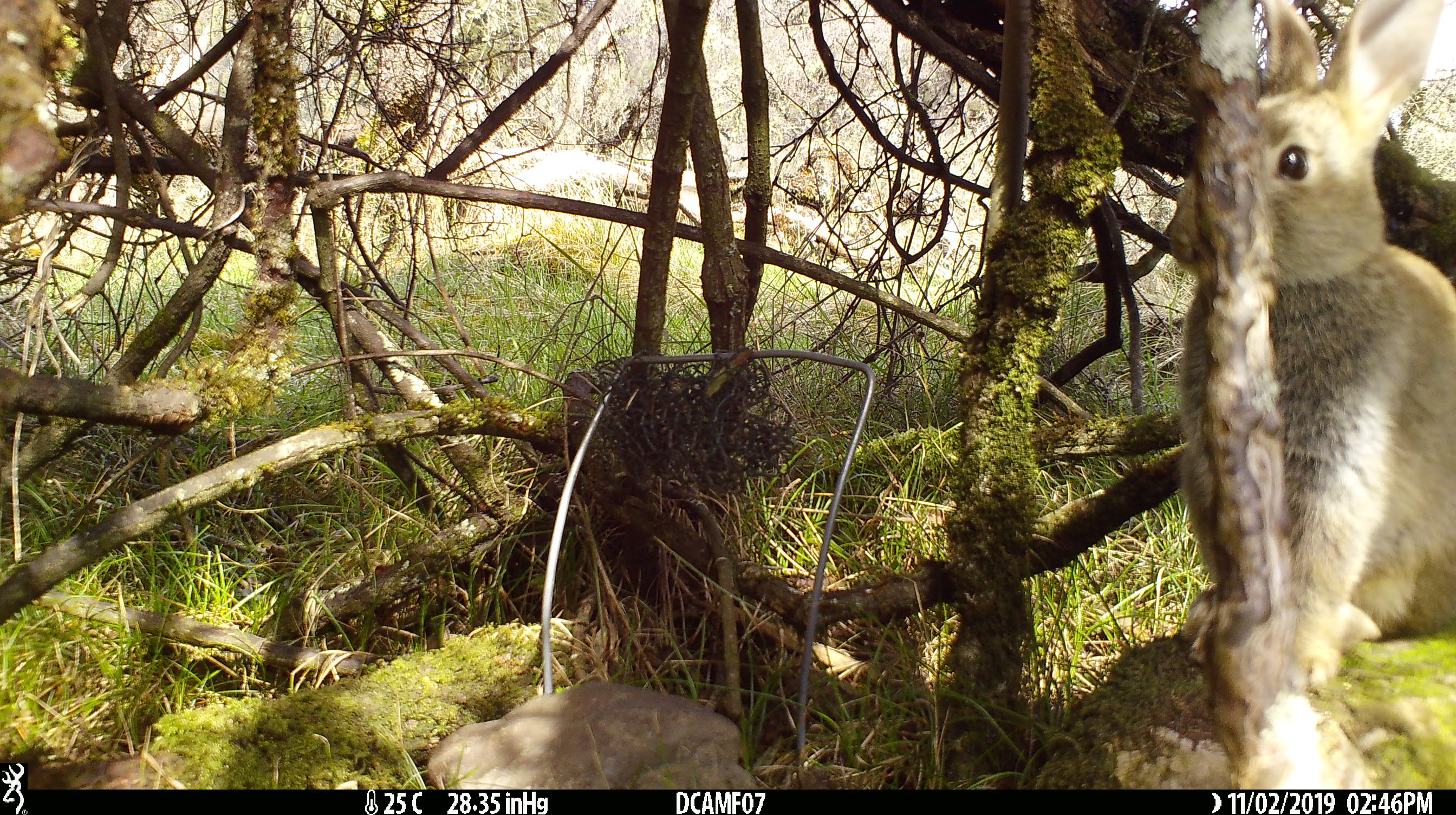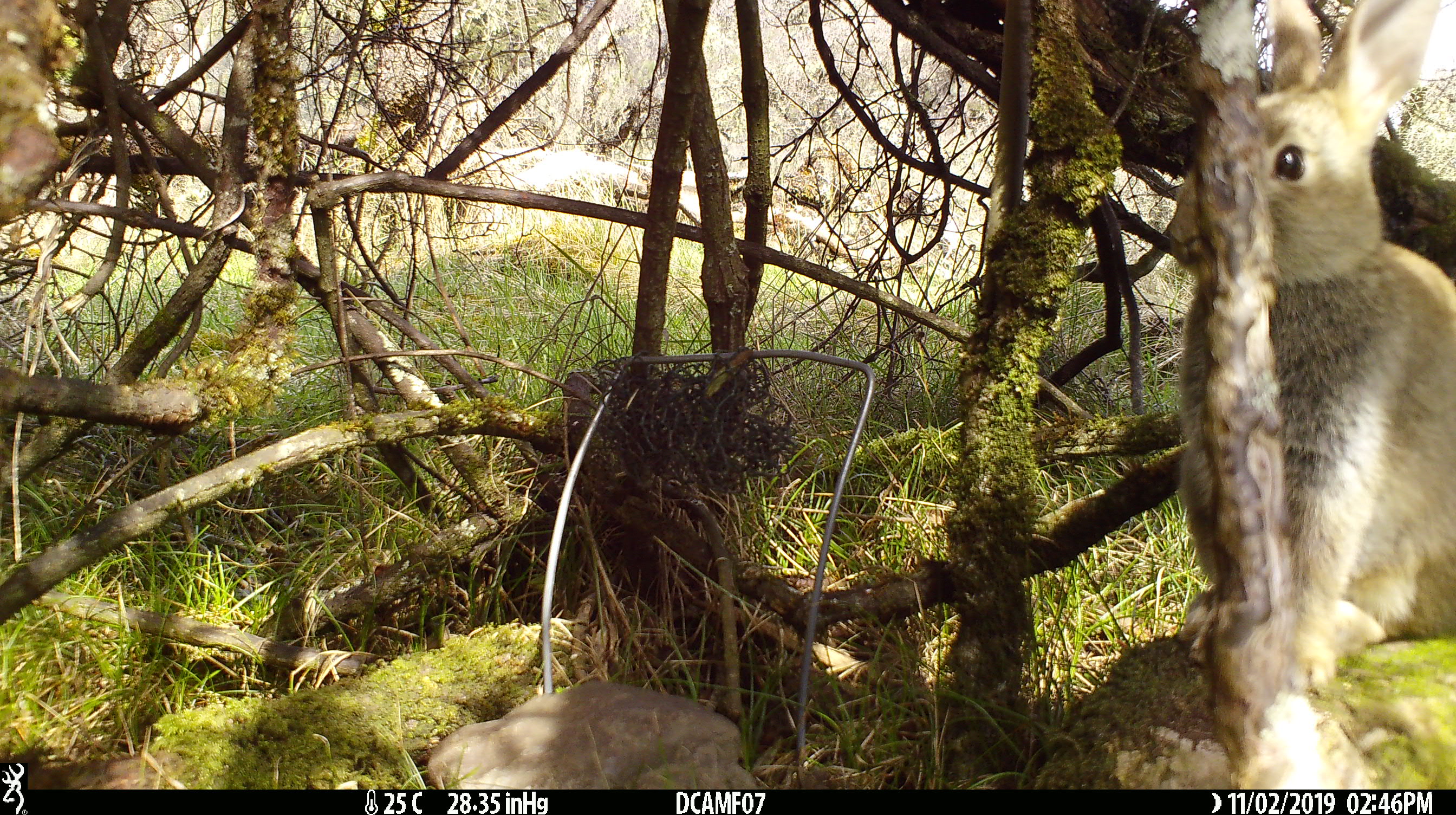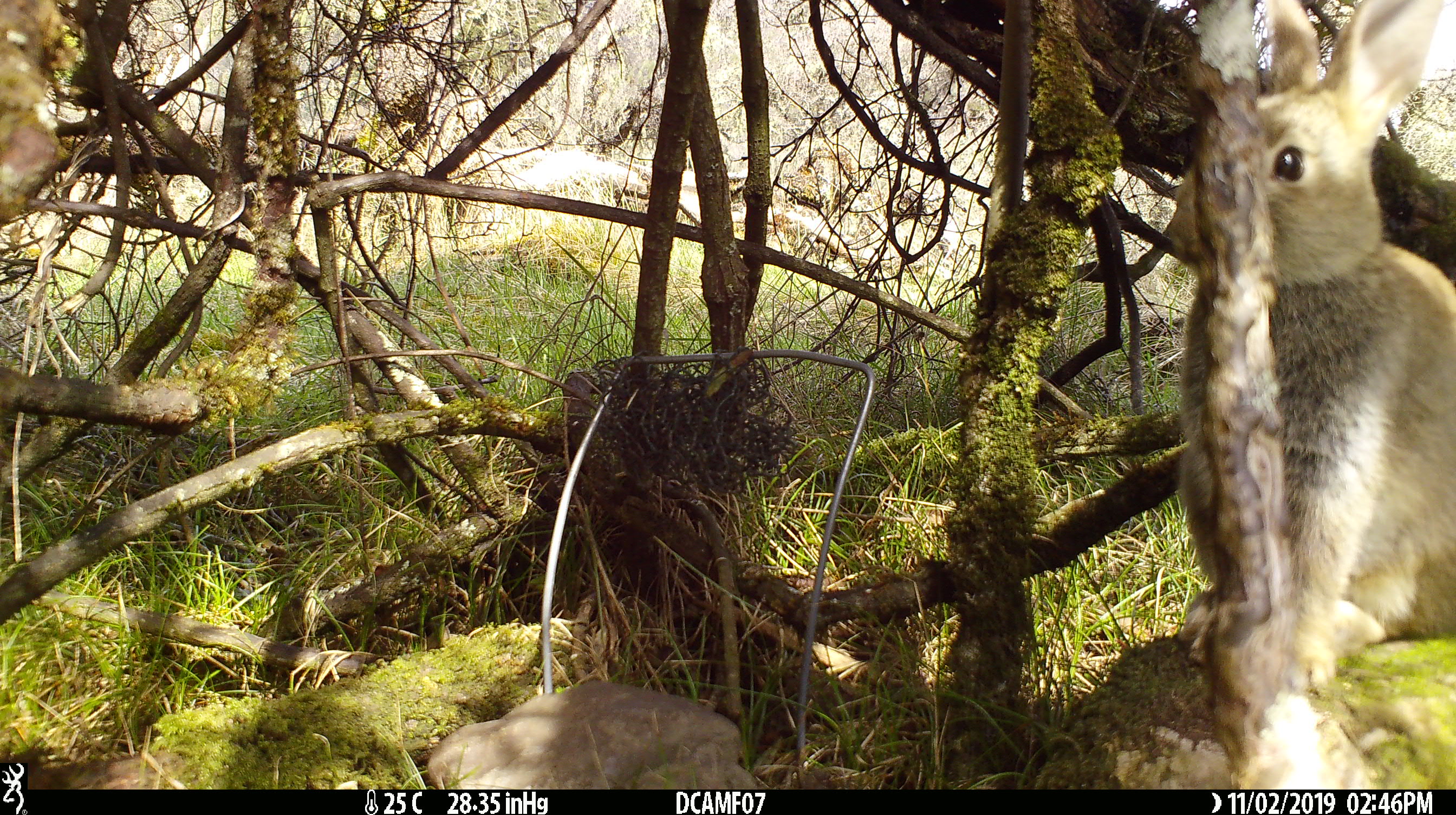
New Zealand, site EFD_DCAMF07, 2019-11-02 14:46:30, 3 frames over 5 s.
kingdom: Animalia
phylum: Chordata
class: Mammalia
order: Lagomorpha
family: Leporidae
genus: Oryctolagus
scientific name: Oryctolagus cuniculus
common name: european rabbit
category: rabbit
Rabbit (european rabbit) (Oryctolagus cuniculus).